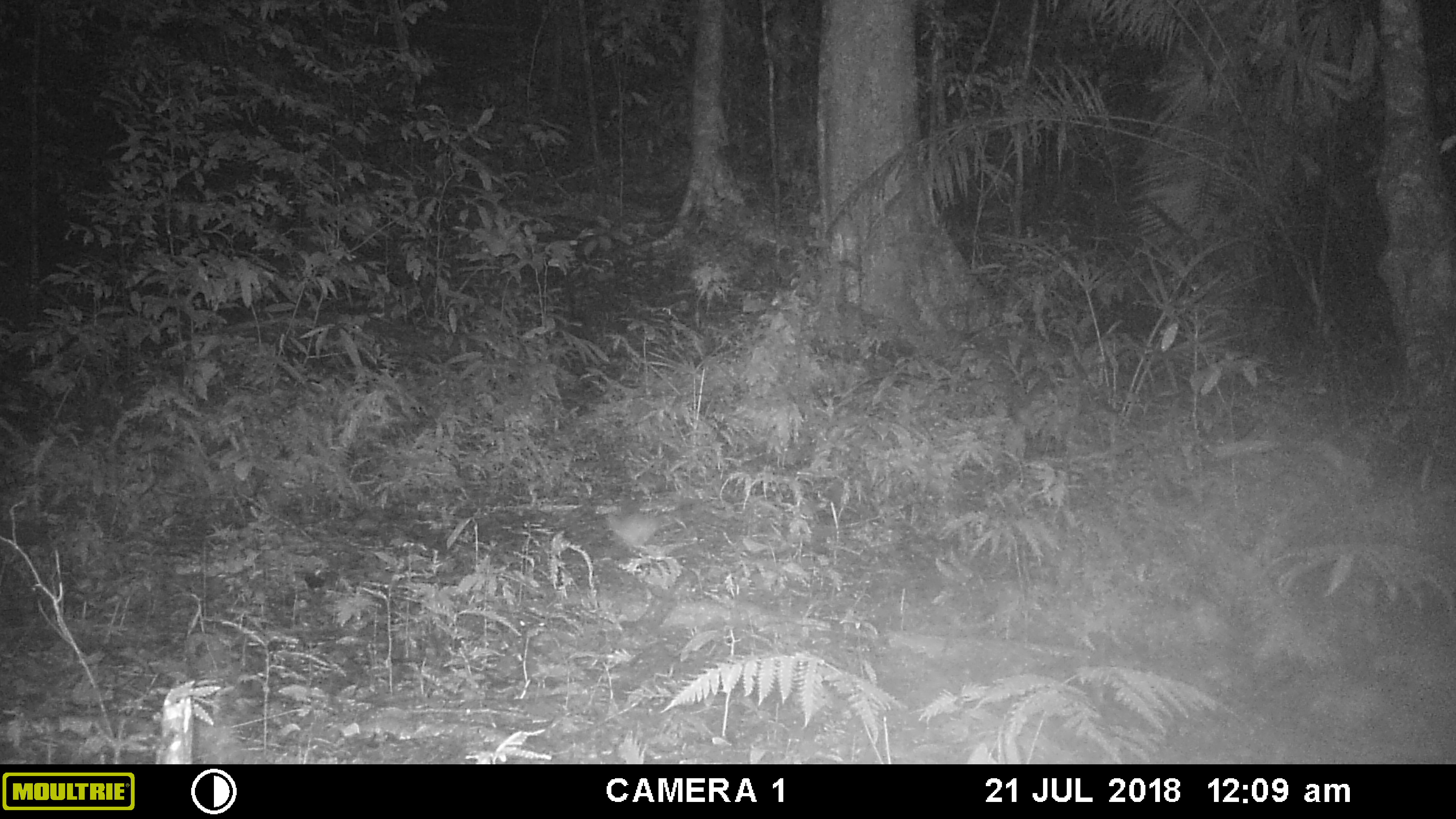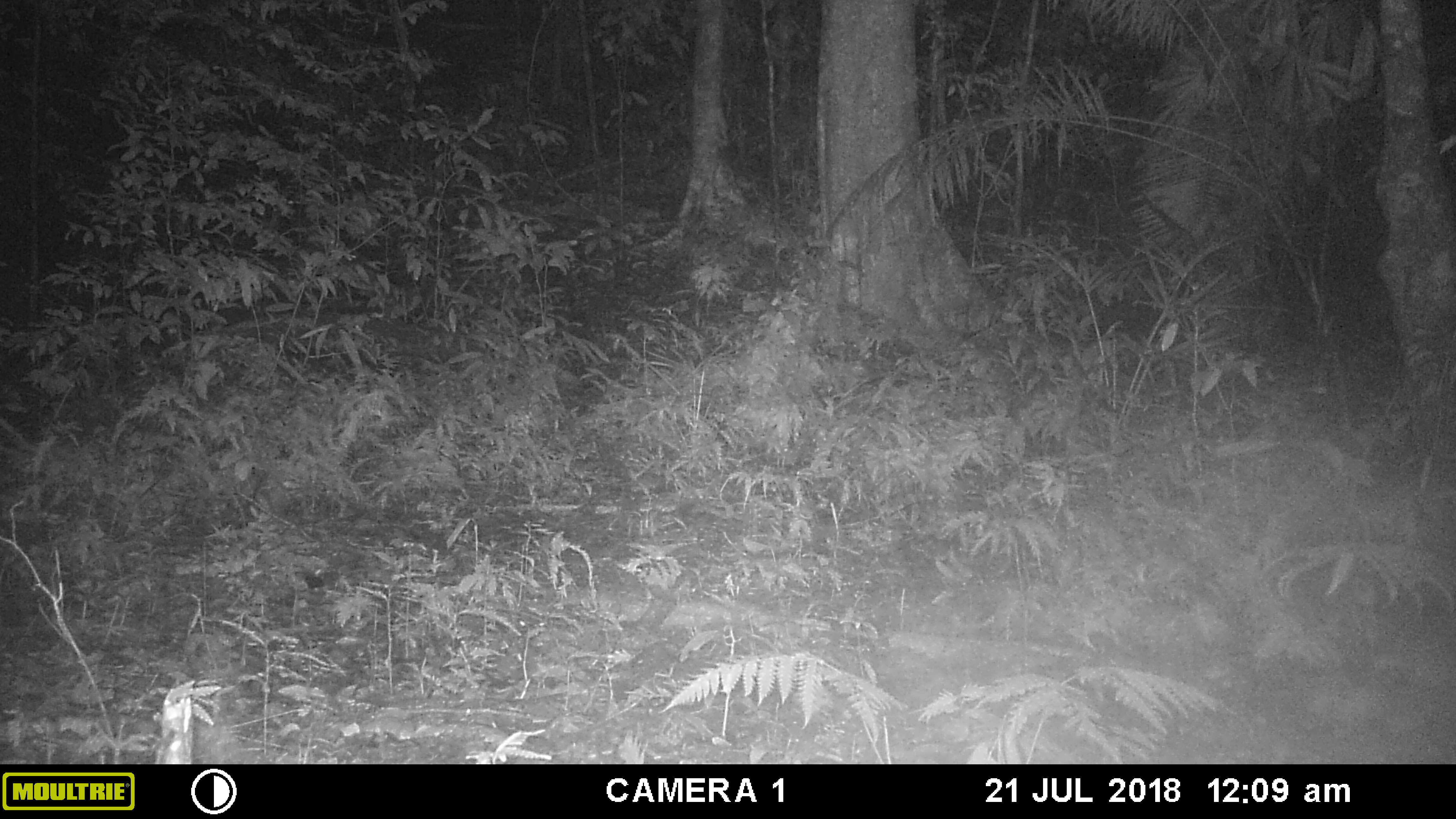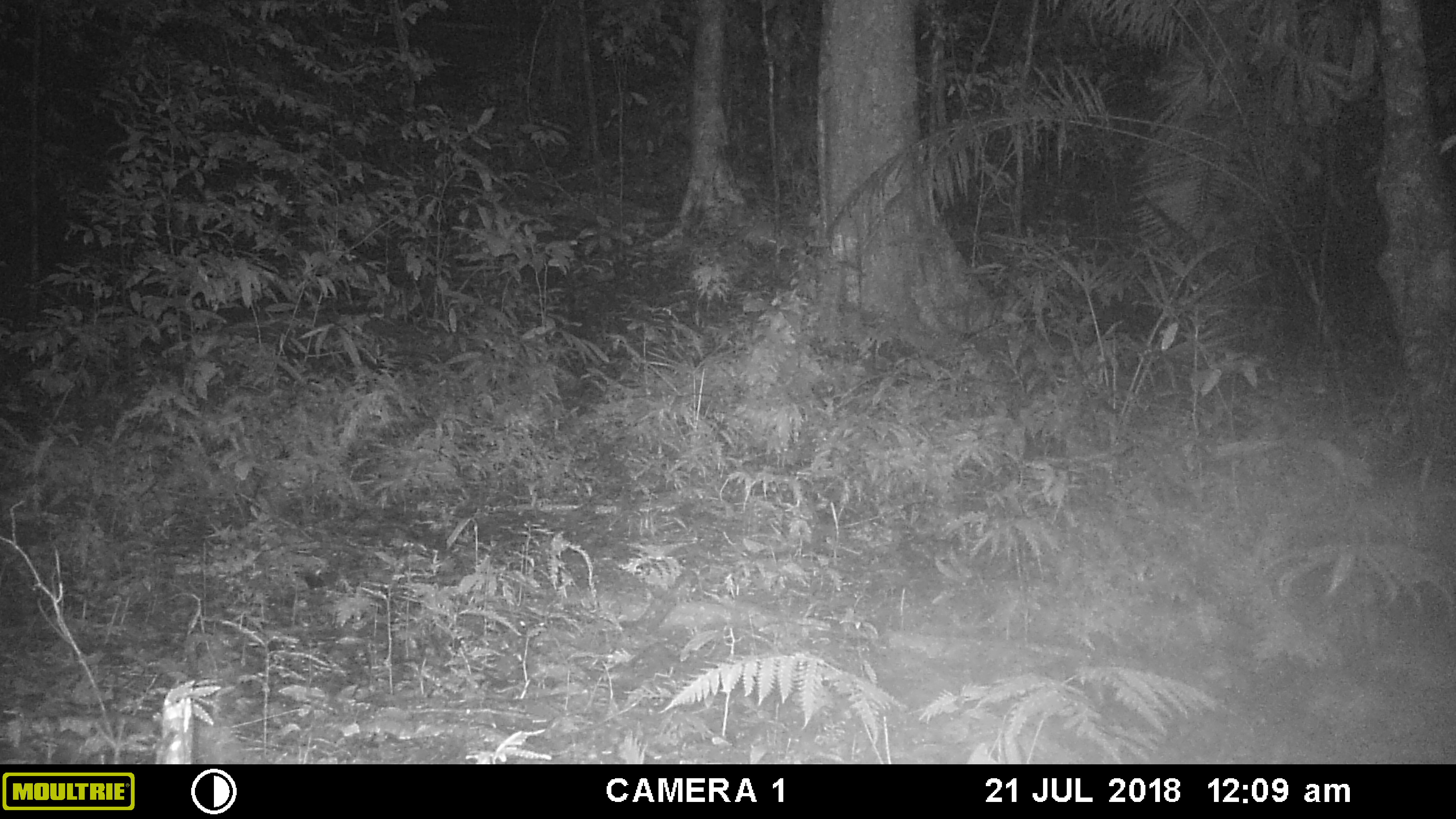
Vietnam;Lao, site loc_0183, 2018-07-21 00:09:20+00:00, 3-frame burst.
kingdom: Animalia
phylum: Chordata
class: Mammalia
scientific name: Mammalia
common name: mammal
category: unidentified small mammal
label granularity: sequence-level